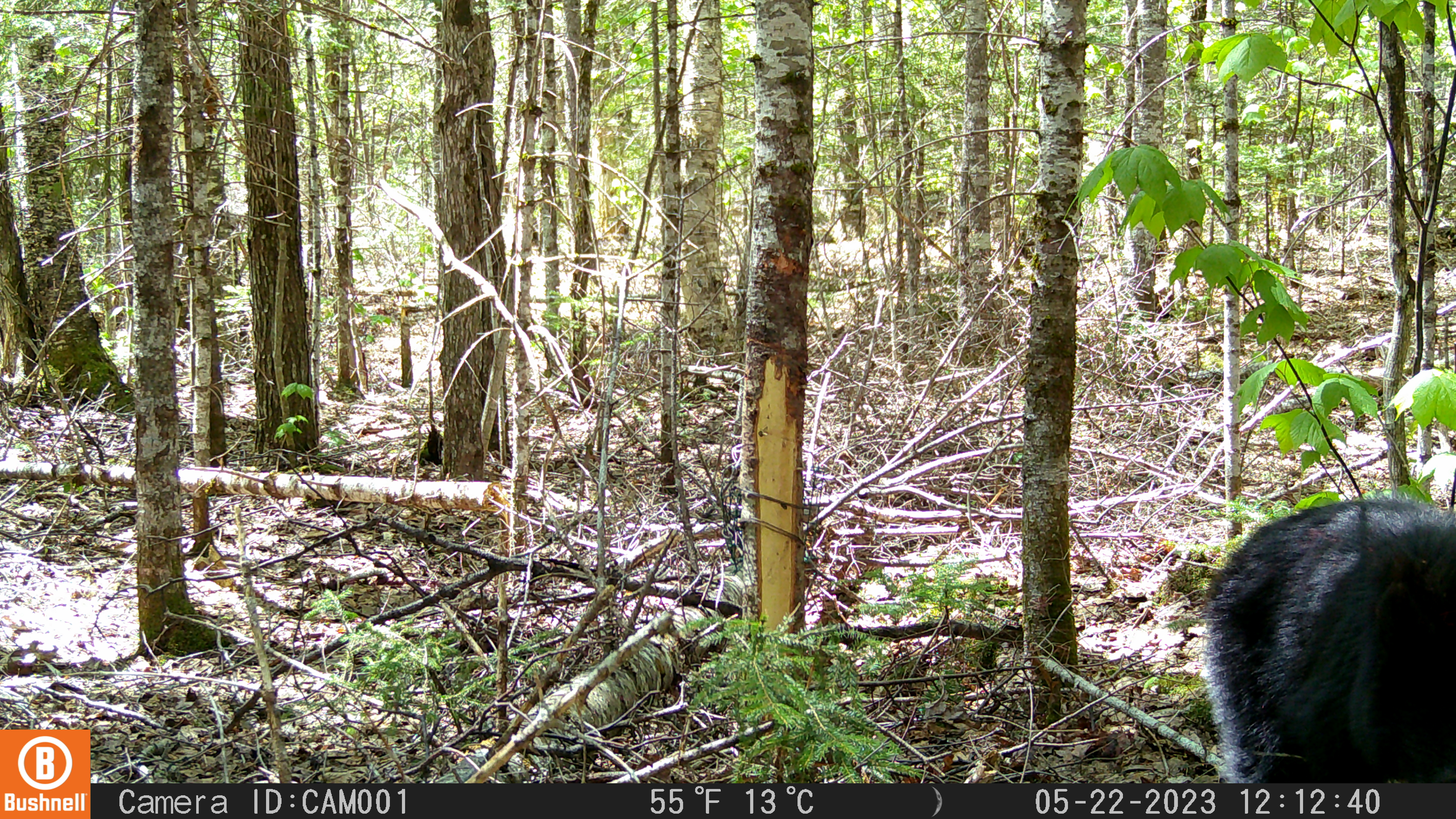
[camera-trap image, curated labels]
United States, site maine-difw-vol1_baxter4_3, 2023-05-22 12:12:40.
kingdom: Animalia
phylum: Chordata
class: Mammalia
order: Carnivora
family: Ursidae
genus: Ursus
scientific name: Ursus americanus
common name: black bear